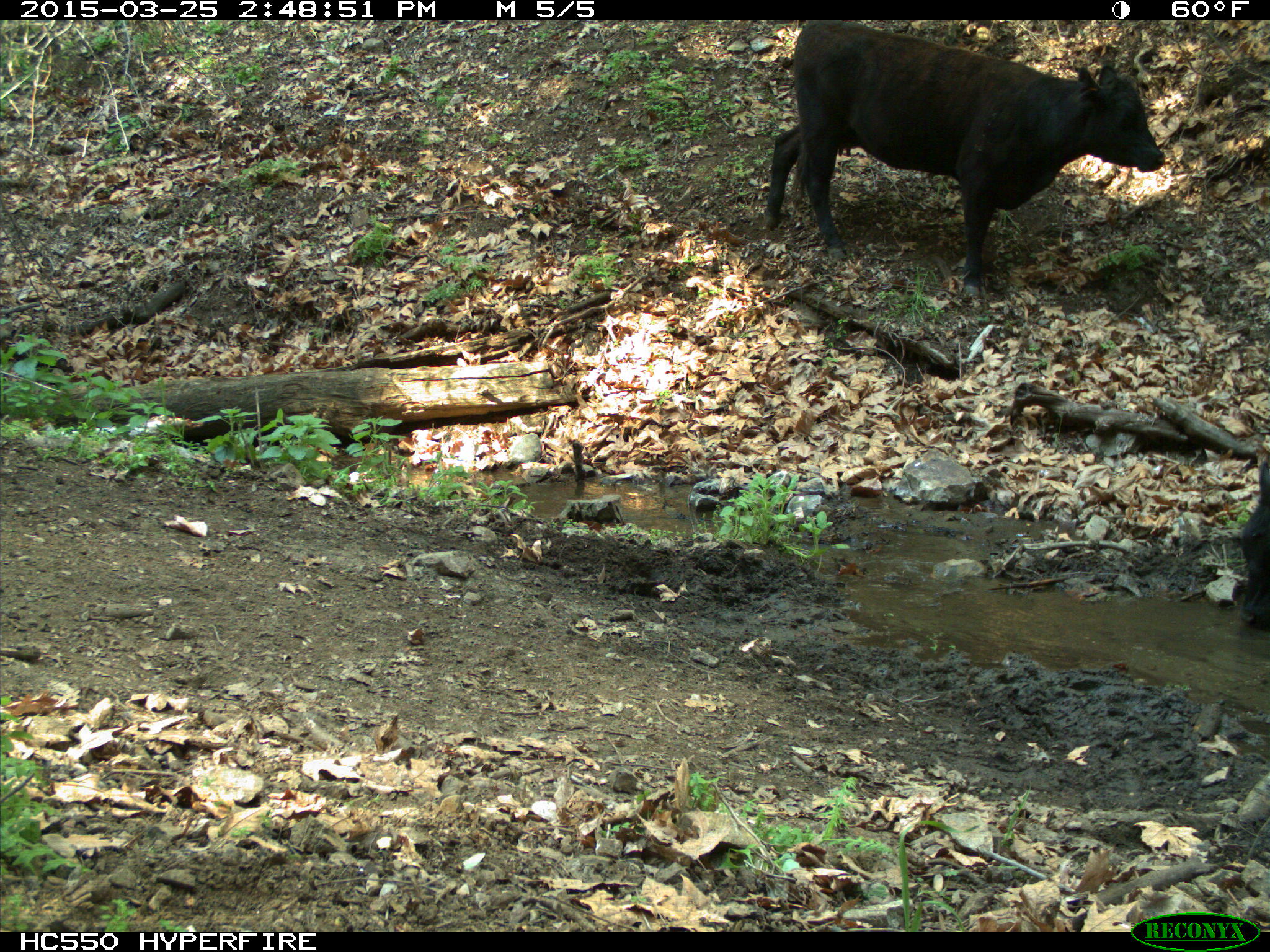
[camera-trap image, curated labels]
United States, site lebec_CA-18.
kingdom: Animalia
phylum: Chordata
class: Mammalia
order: Artiodactyla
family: Bovidae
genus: Bos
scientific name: Bos taurus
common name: domestic cow